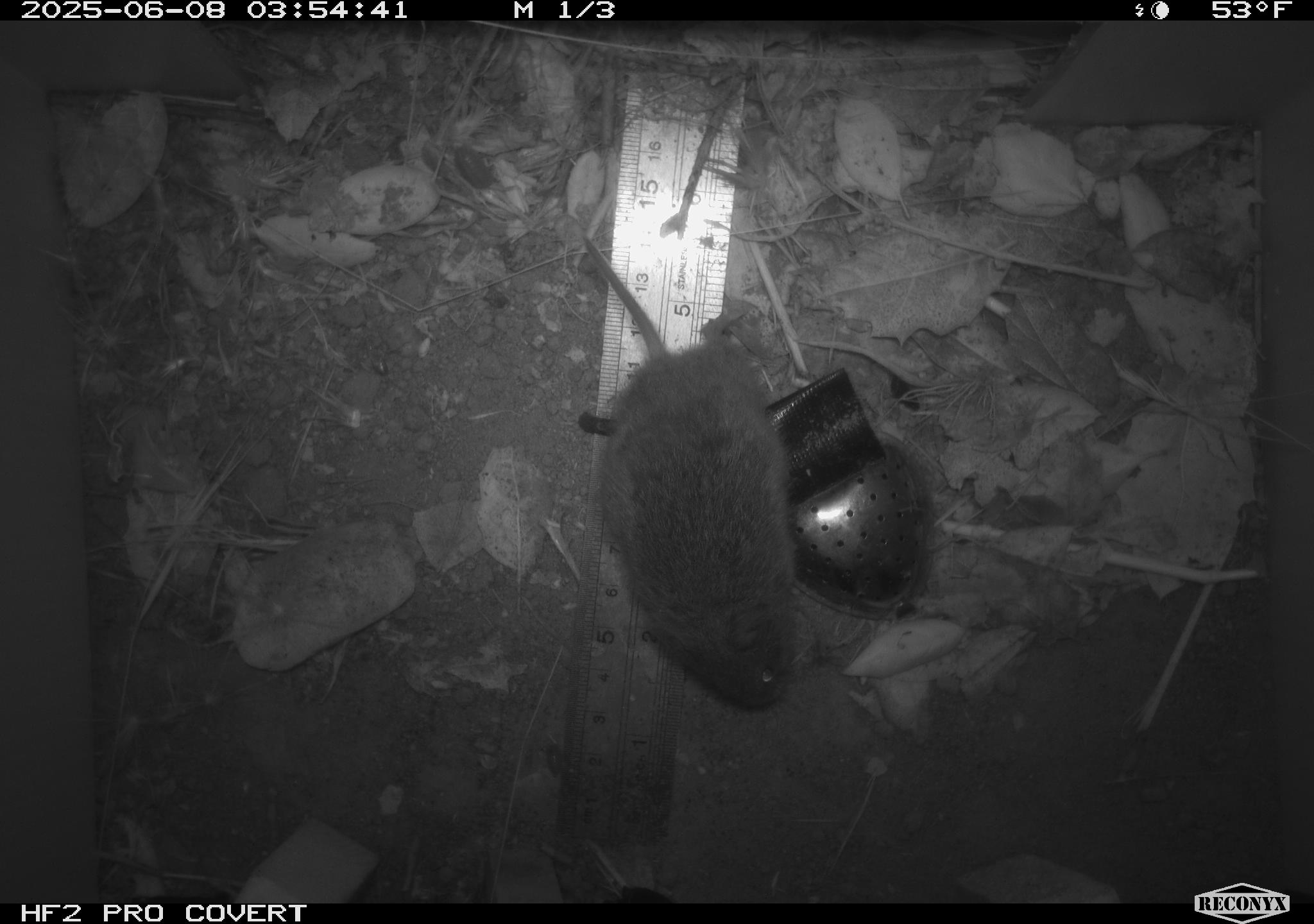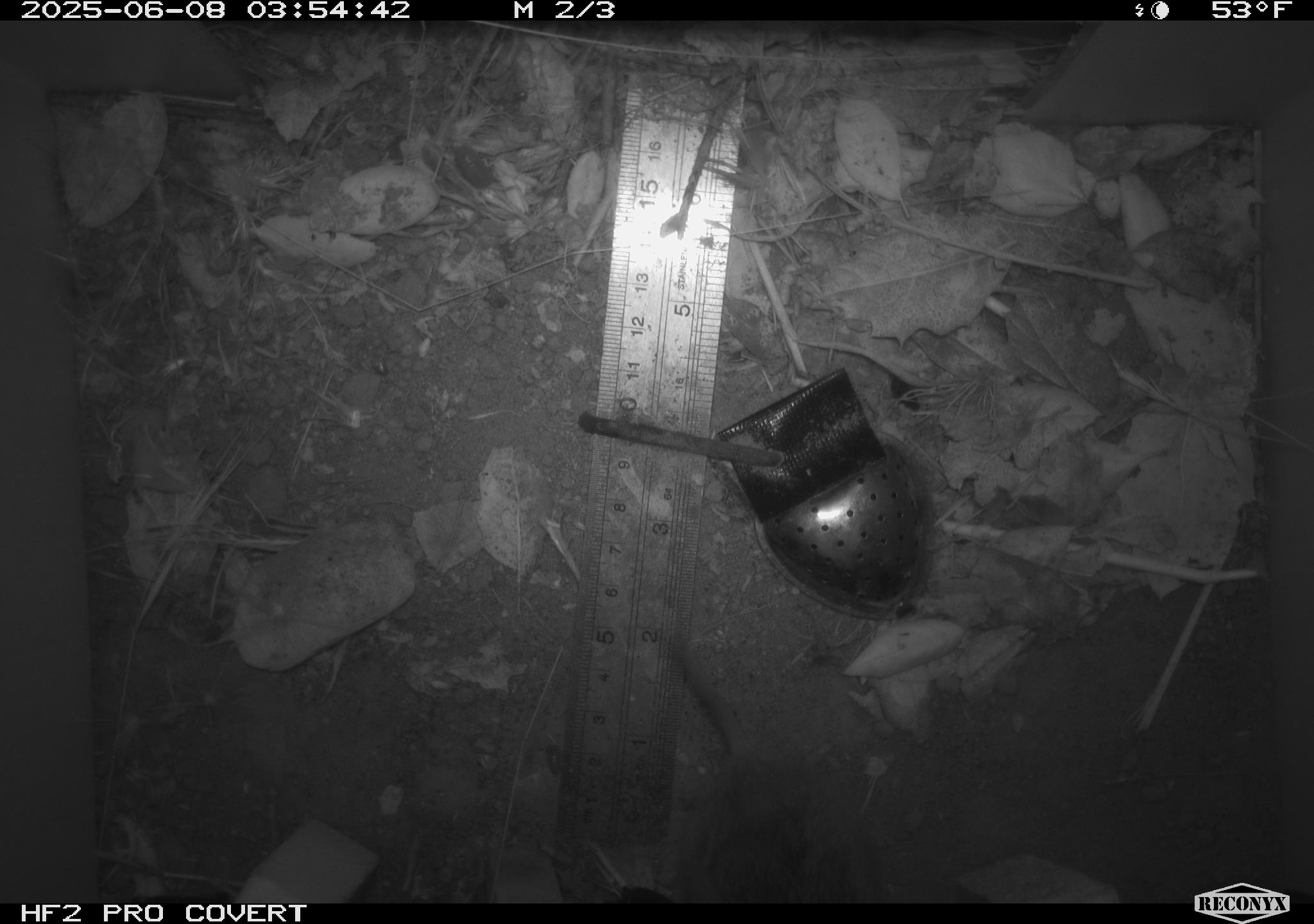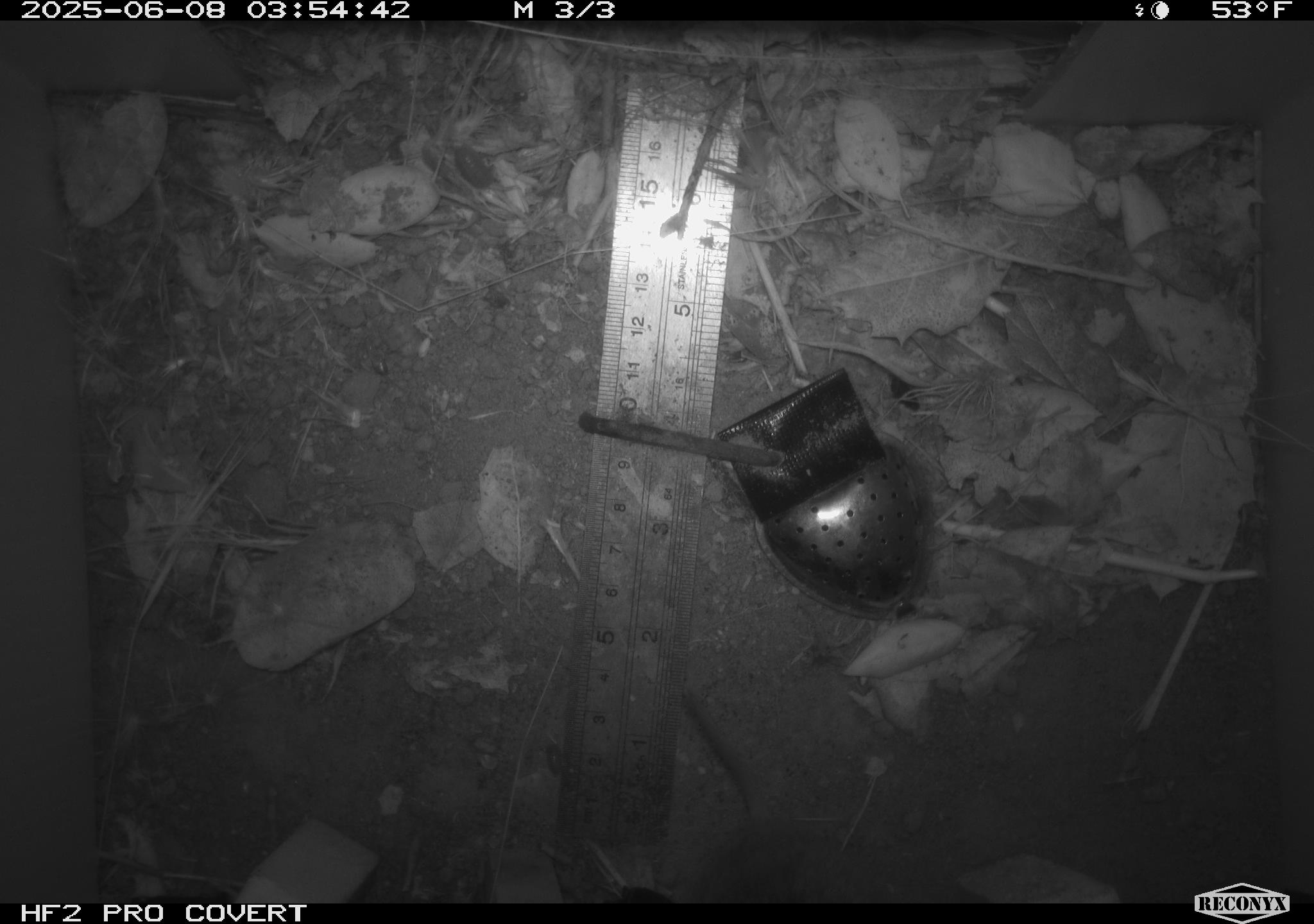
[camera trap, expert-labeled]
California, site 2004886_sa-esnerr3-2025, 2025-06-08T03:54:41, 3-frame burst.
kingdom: Animalia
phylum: Chordata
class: Mammalia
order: Rodentia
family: Cricetidae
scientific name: Arvicolinae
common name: voles, lemmings, and muskrats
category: arvicolinae subfamily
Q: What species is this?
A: Arvicolinae subfamily (voles, lemmings, and muskrats) (Arvicolinae).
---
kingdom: Animalia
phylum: Chordata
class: Mammalia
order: Rodentia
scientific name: Rodentia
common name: rodent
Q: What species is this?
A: Rodent (Rodentia).